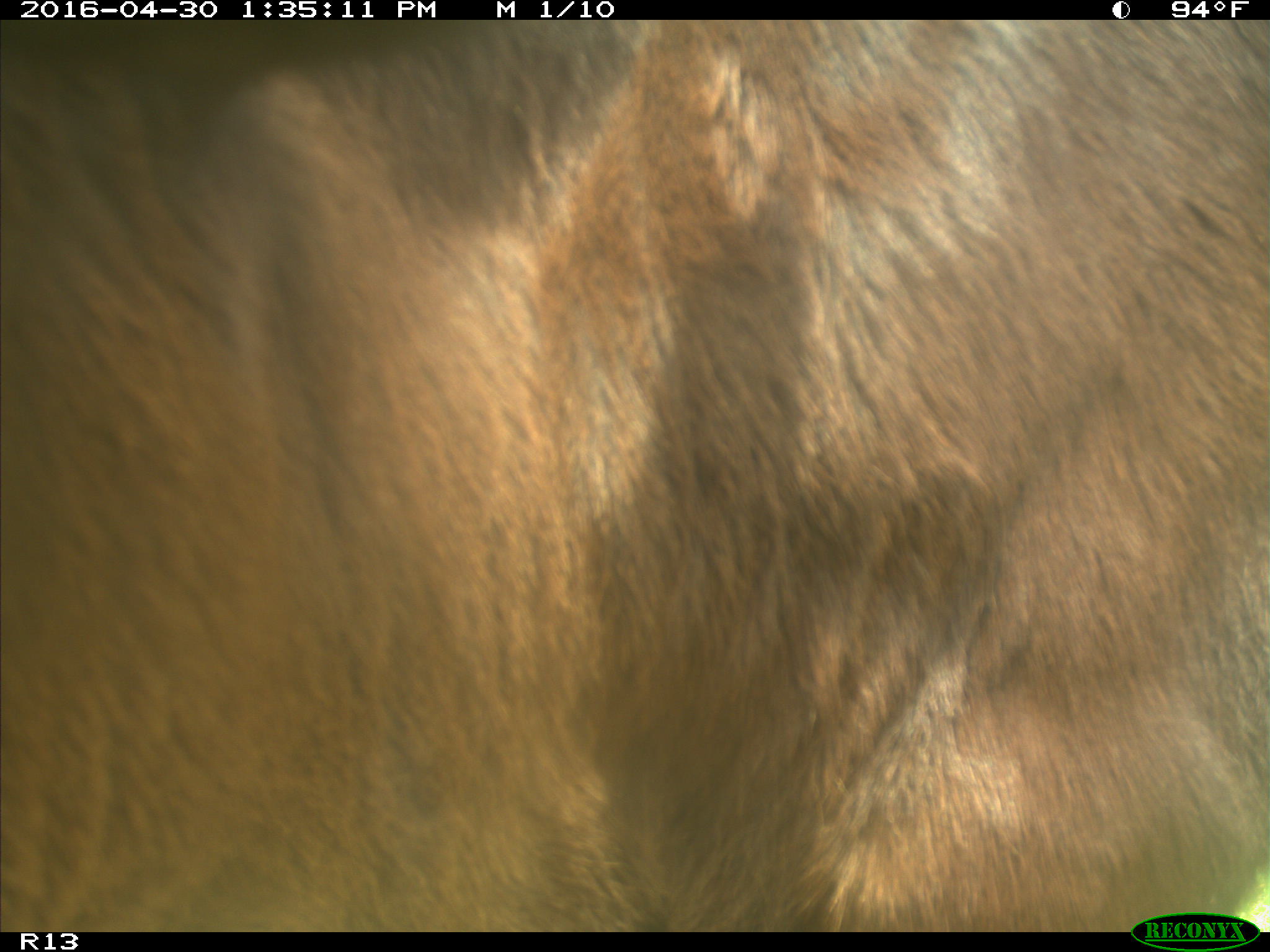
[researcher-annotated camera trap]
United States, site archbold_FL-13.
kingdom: Animalia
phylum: Chordata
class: Mammalia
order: Artiodactyla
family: Bovidae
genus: Bos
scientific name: Bos taurus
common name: domestic cow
Bos taurus (domestic cow).